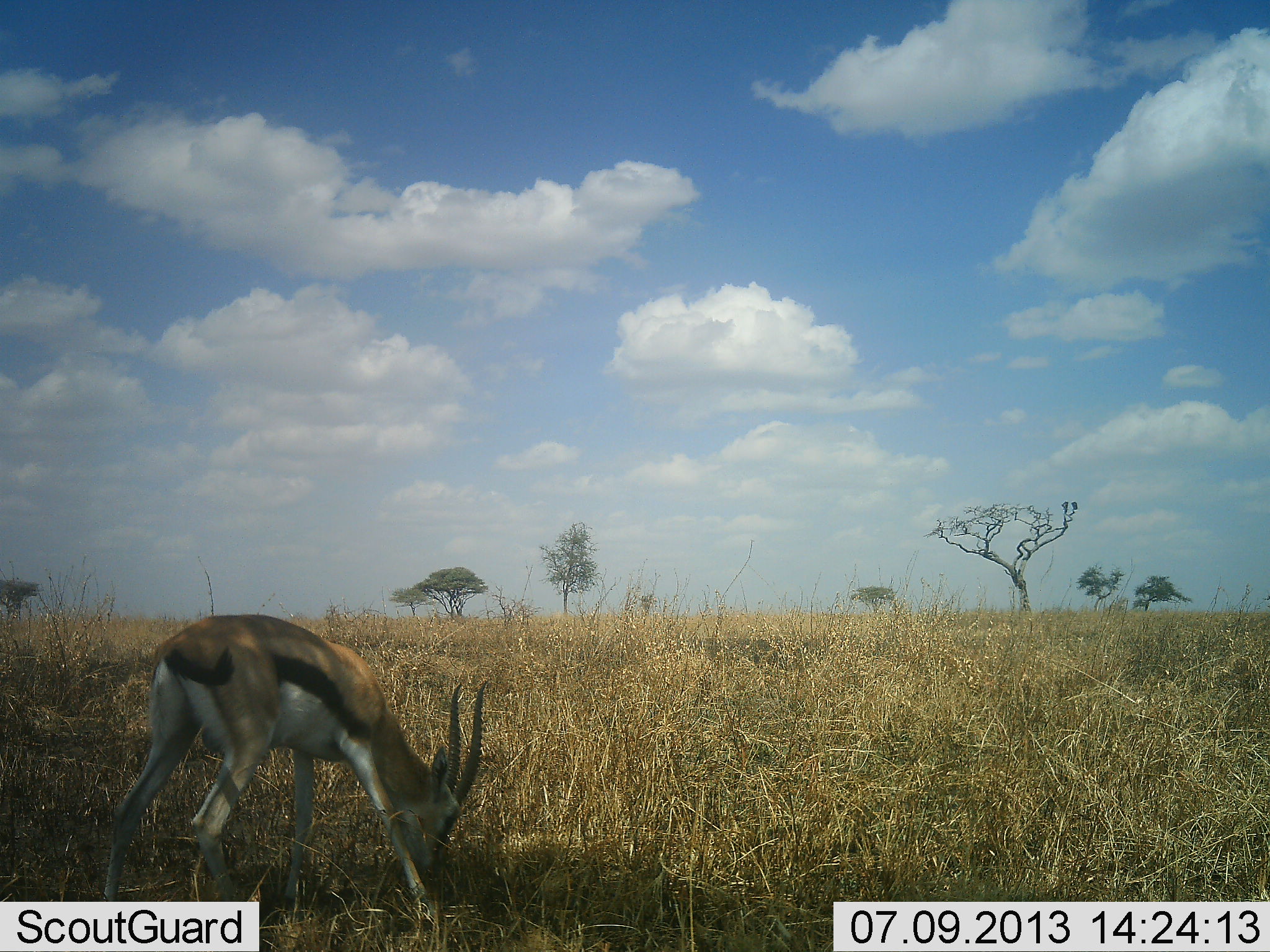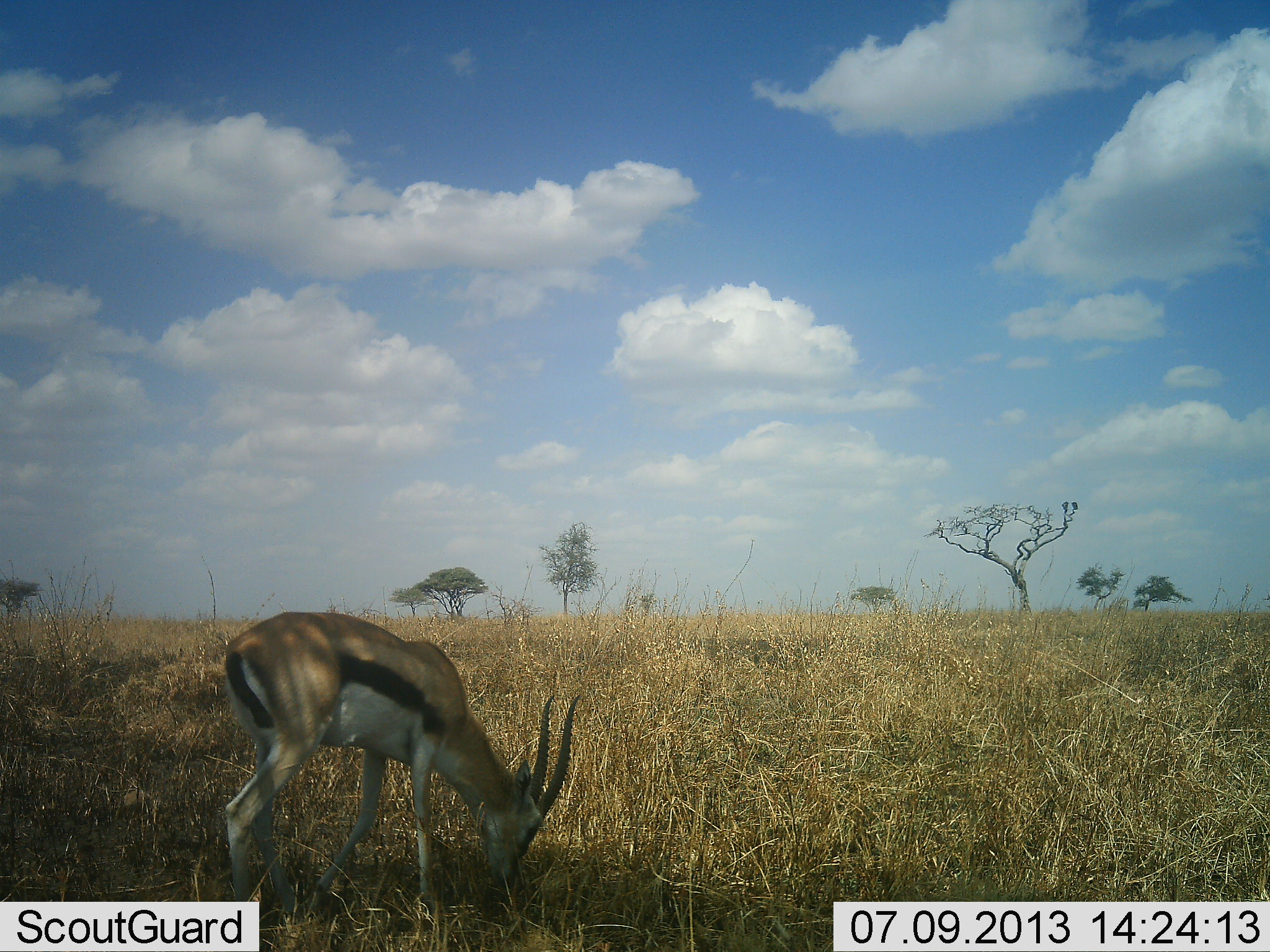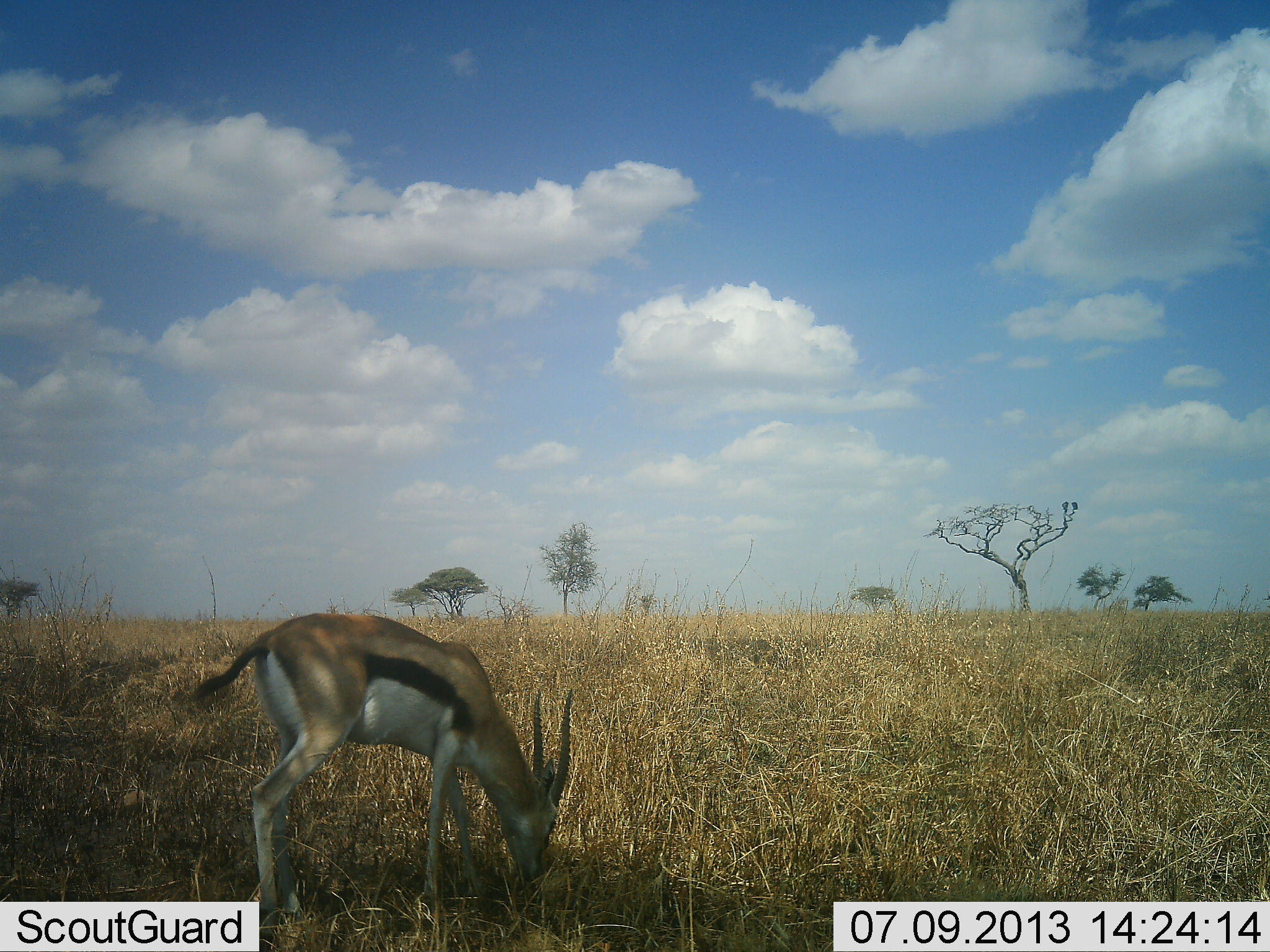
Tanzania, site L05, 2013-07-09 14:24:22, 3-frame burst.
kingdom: Animalia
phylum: Chordata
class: Mammalia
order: Artiodactyla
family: Bovidae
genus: Eudorcas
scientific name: Eudorcas thomsonii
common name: thomson's gazelle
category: gazellethomsons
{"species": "gazellethomsons (thomson's gazelle) (Eudorcas thomsonii)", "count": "1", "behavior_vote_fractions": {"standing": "19%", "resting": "4%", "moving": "8%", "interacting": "0%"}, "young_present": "0%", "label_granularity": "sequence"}